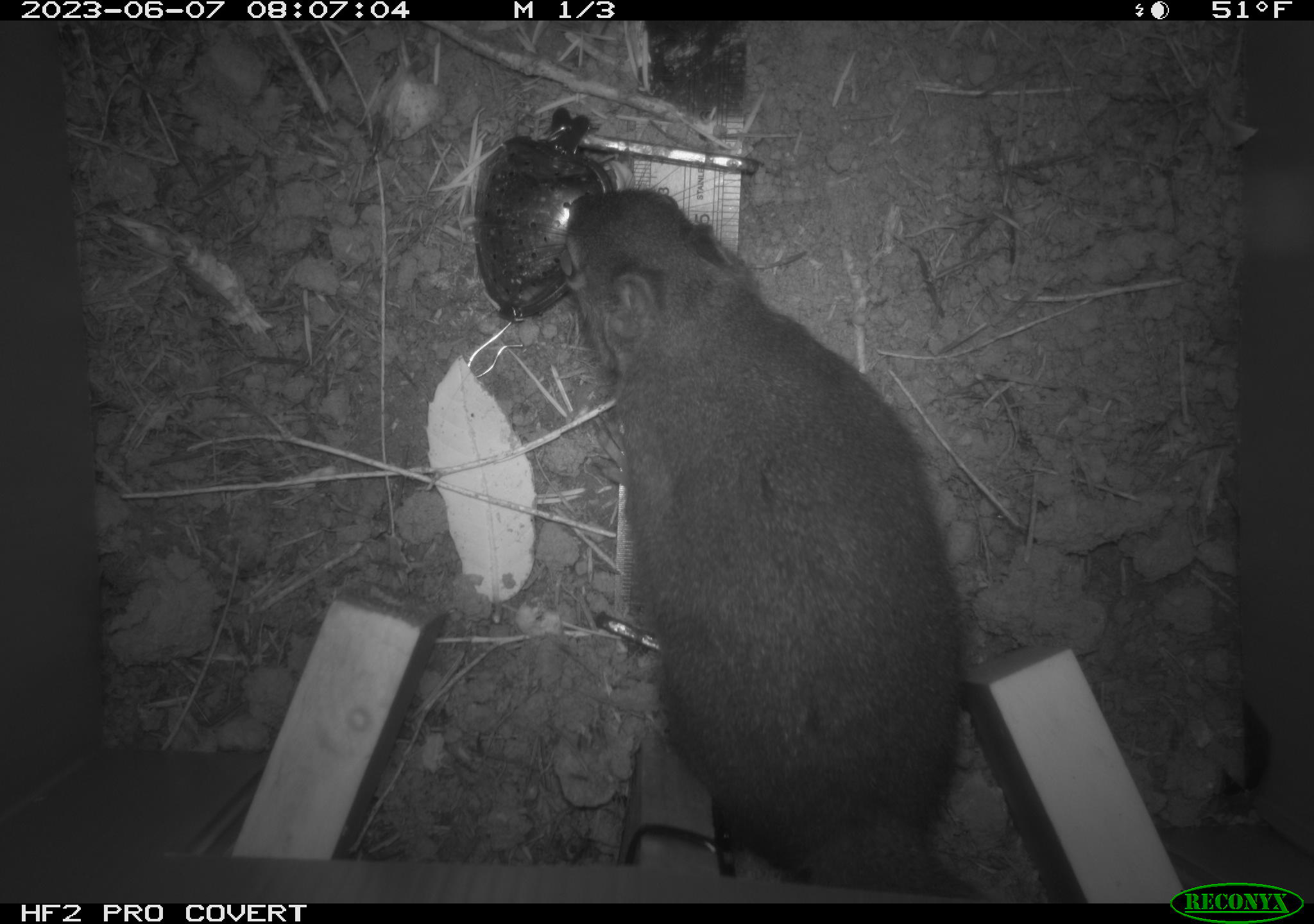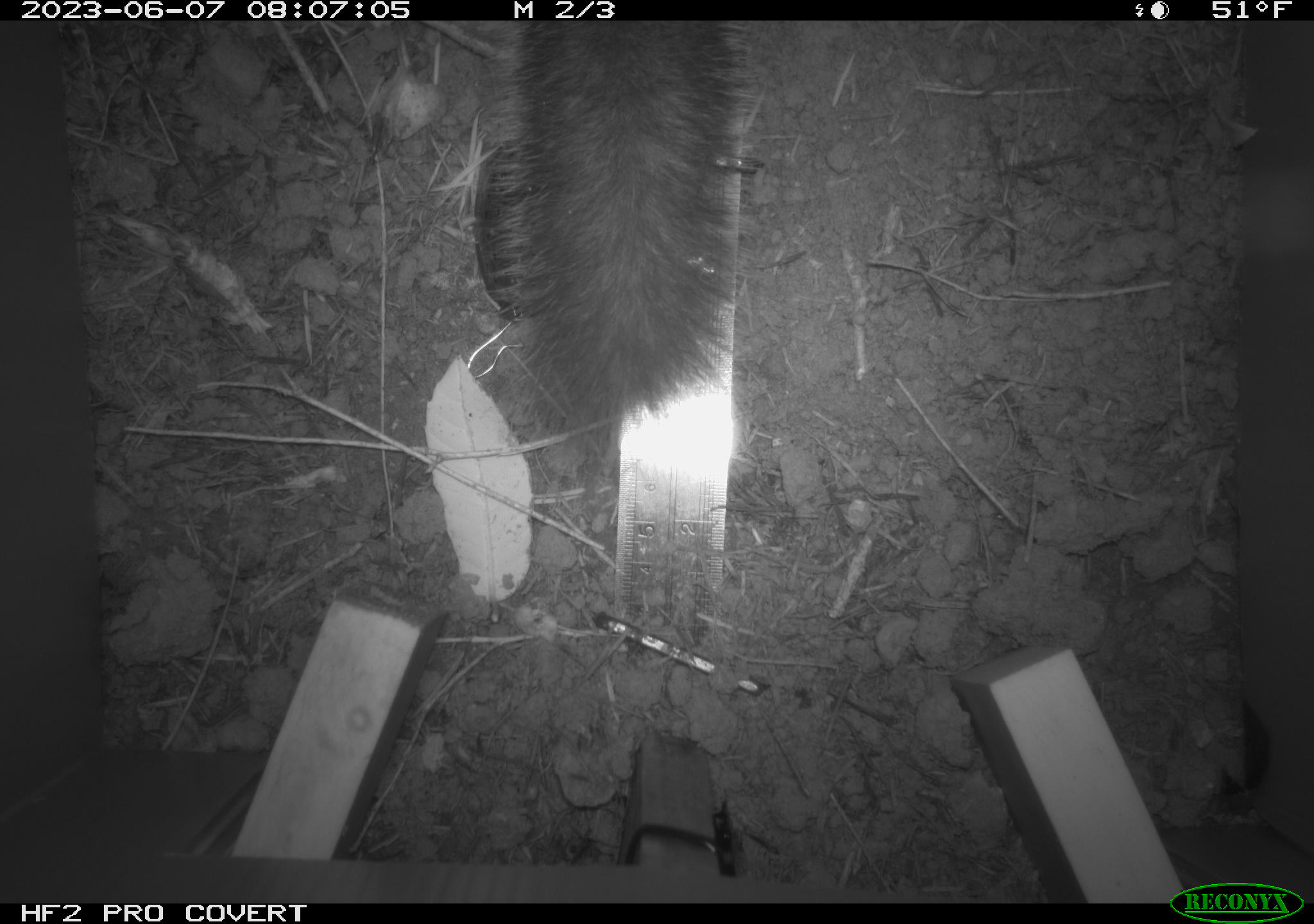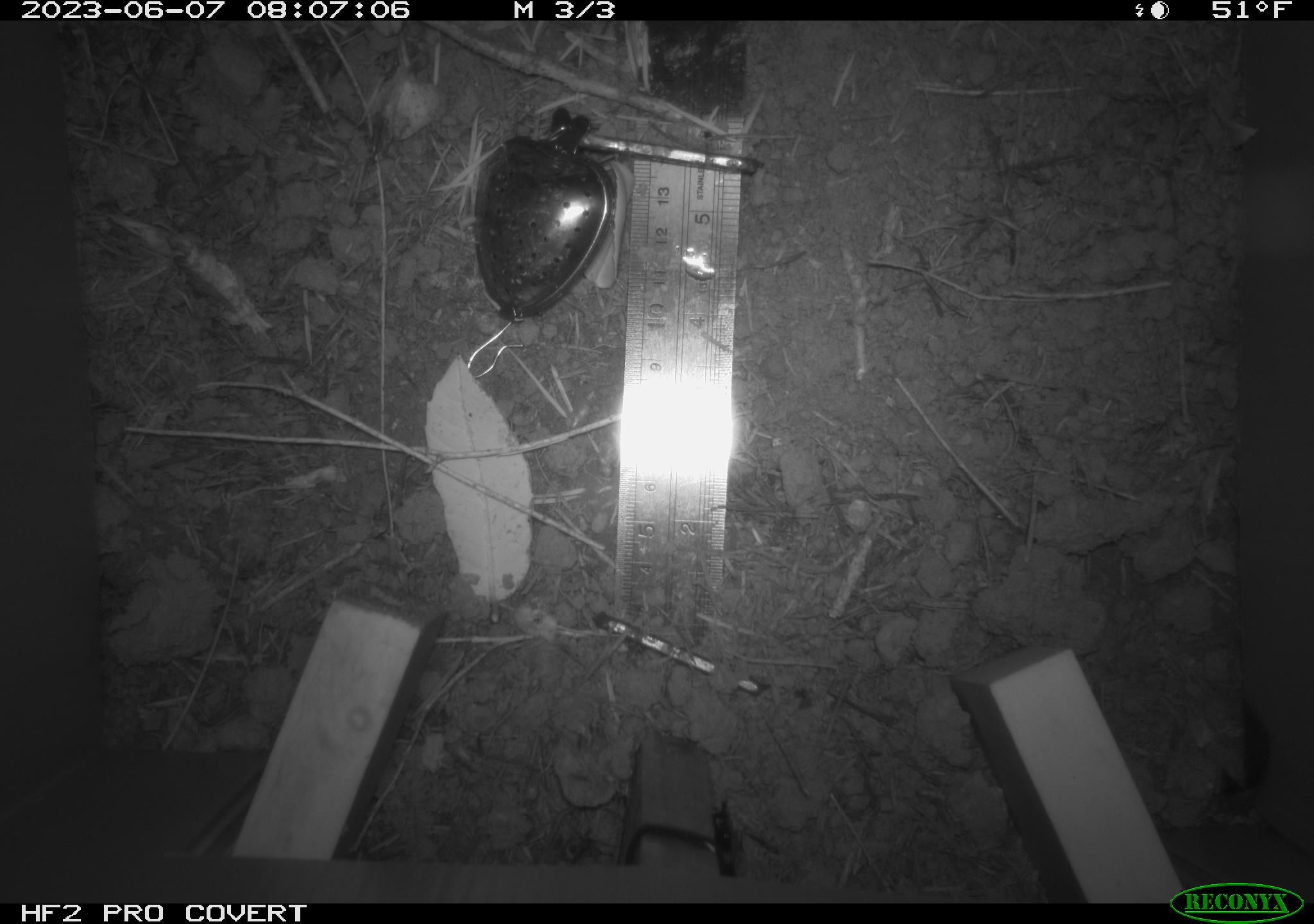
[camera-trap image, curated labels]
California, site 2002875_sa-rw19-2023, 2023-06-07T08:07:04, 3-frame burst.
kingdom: Animalia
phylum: Chordata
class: Mammalia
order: Rodentia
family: Sciuridae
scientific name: Sciuridae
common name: squirrels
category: sciuridae family